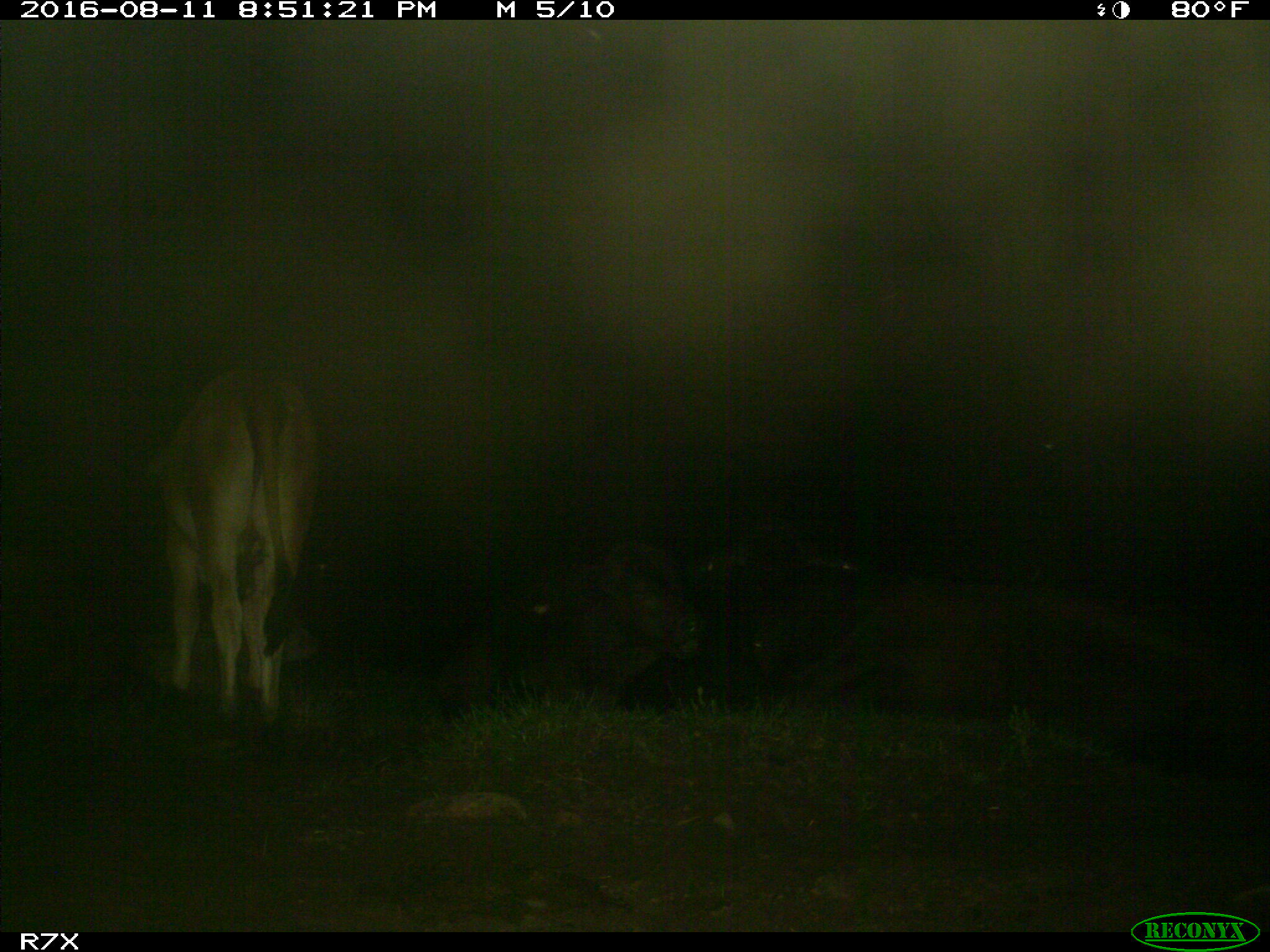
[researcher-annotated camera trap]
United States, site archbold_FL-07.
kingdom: Animalia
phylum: Chordata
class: Mammalia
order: Artiodactyla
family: Bovidae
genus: Bos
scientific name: Bos taurus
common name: domestic cow